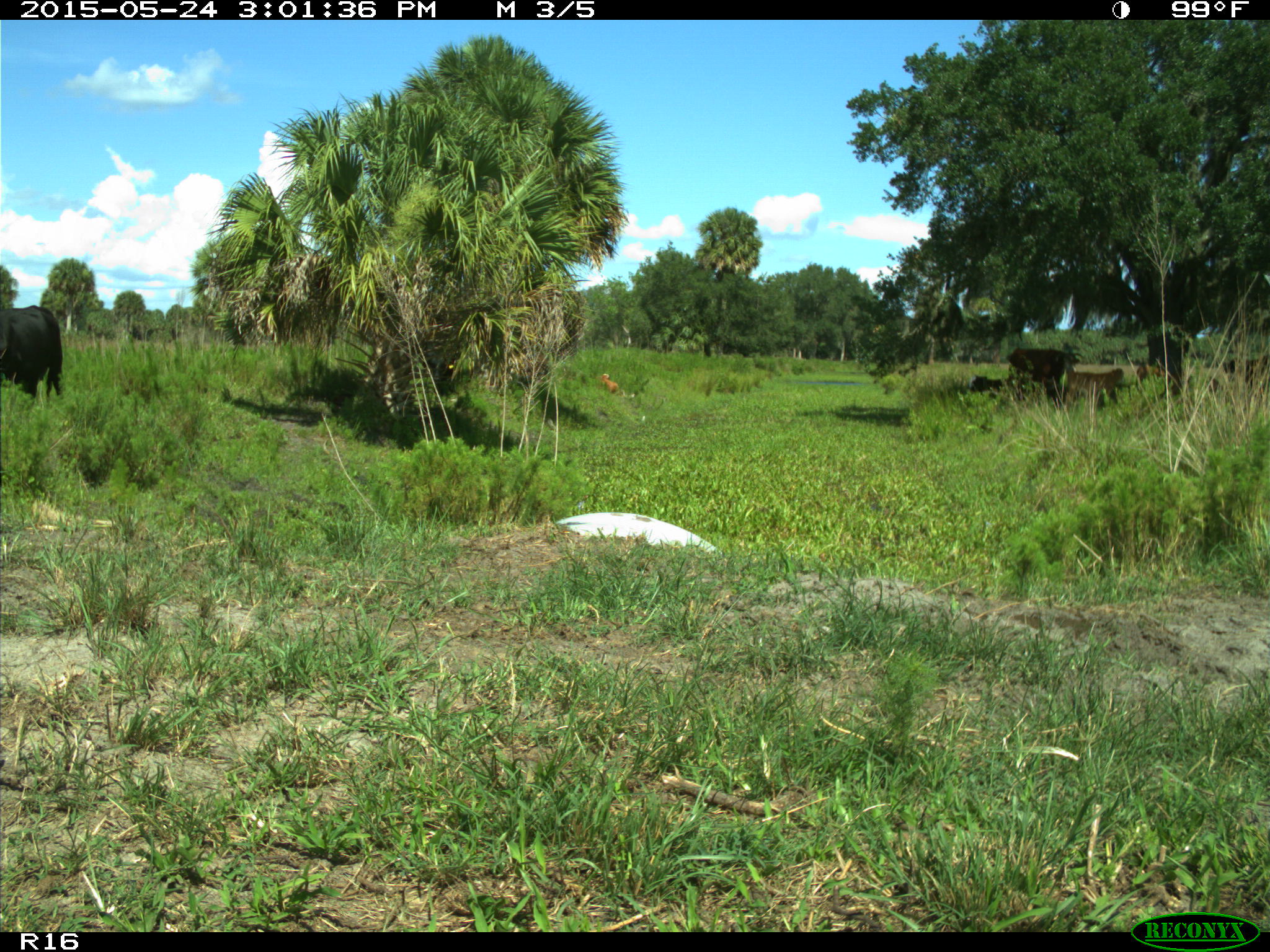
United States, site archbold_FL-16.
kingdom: Animalia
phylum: Chordata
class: Mammalia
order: Artiodactyla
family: Bovidae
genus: Bos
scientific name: Bos taurus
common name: domestic cow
Bos taurus (domestic cow).